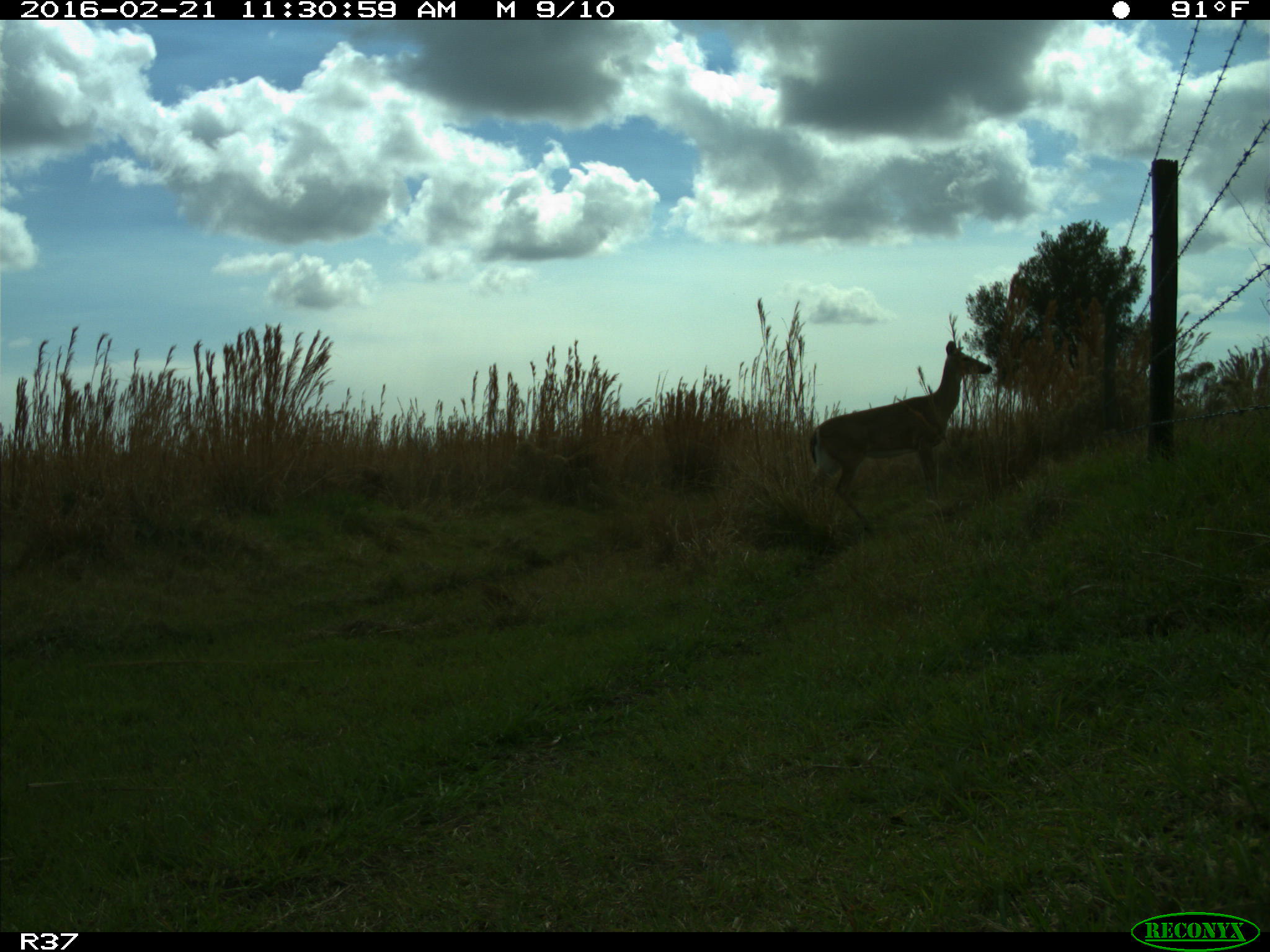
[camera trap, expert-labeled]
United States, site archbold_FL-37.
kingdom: Animalia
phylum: Chordata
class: Mammalia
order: Artiodactyla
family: Cervidae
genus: Odocoileus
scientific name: Odocoileus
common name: deer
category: unidentified deer